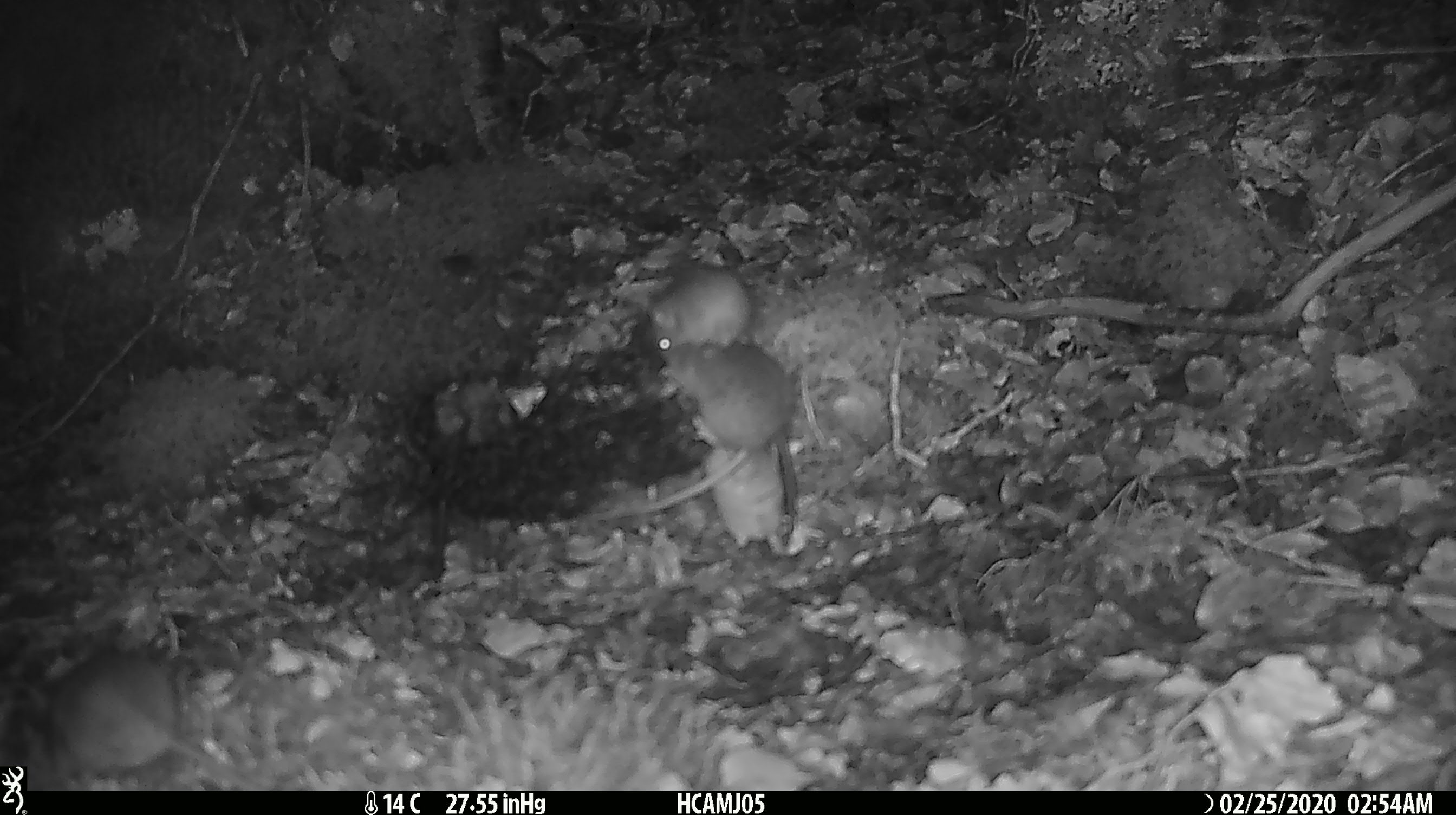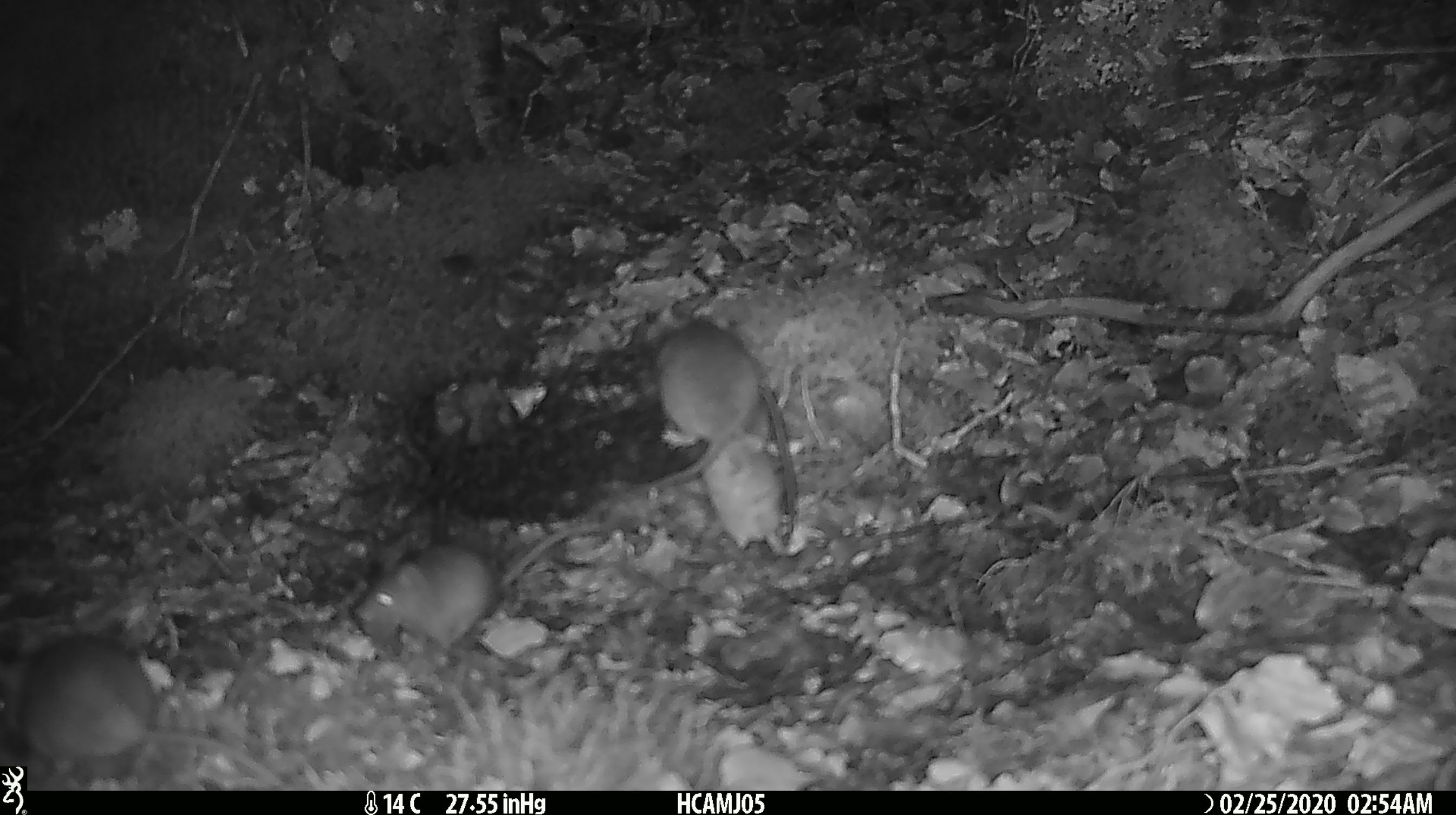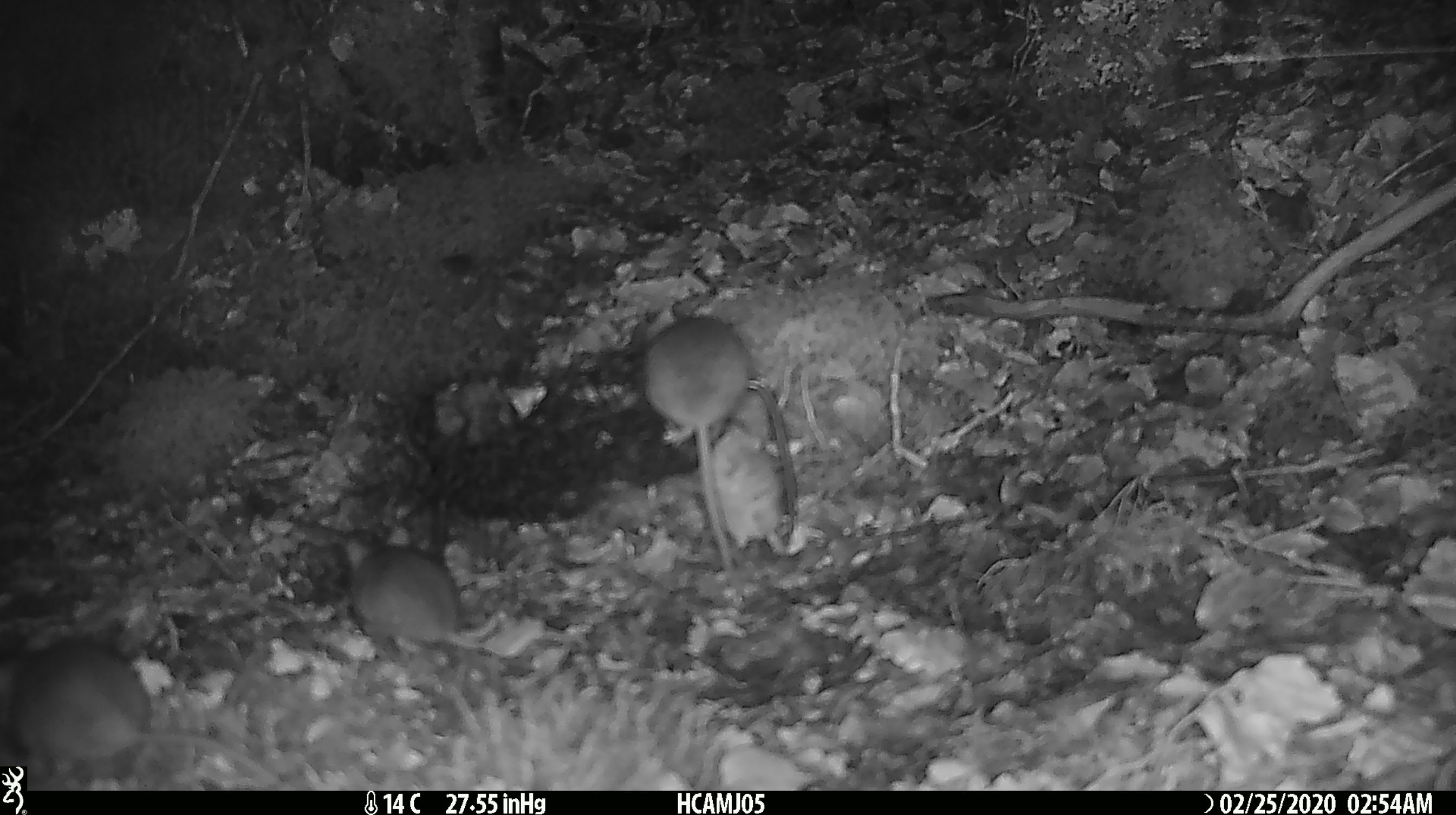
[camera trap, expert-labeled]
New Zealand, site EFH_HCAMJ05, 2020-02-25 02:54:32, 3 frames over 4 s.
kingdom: Animalia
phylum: Chordata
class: Mammalia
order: Rodentia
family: Muridae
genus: Mus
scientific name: Mus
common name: mouse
Mouse (Mus).